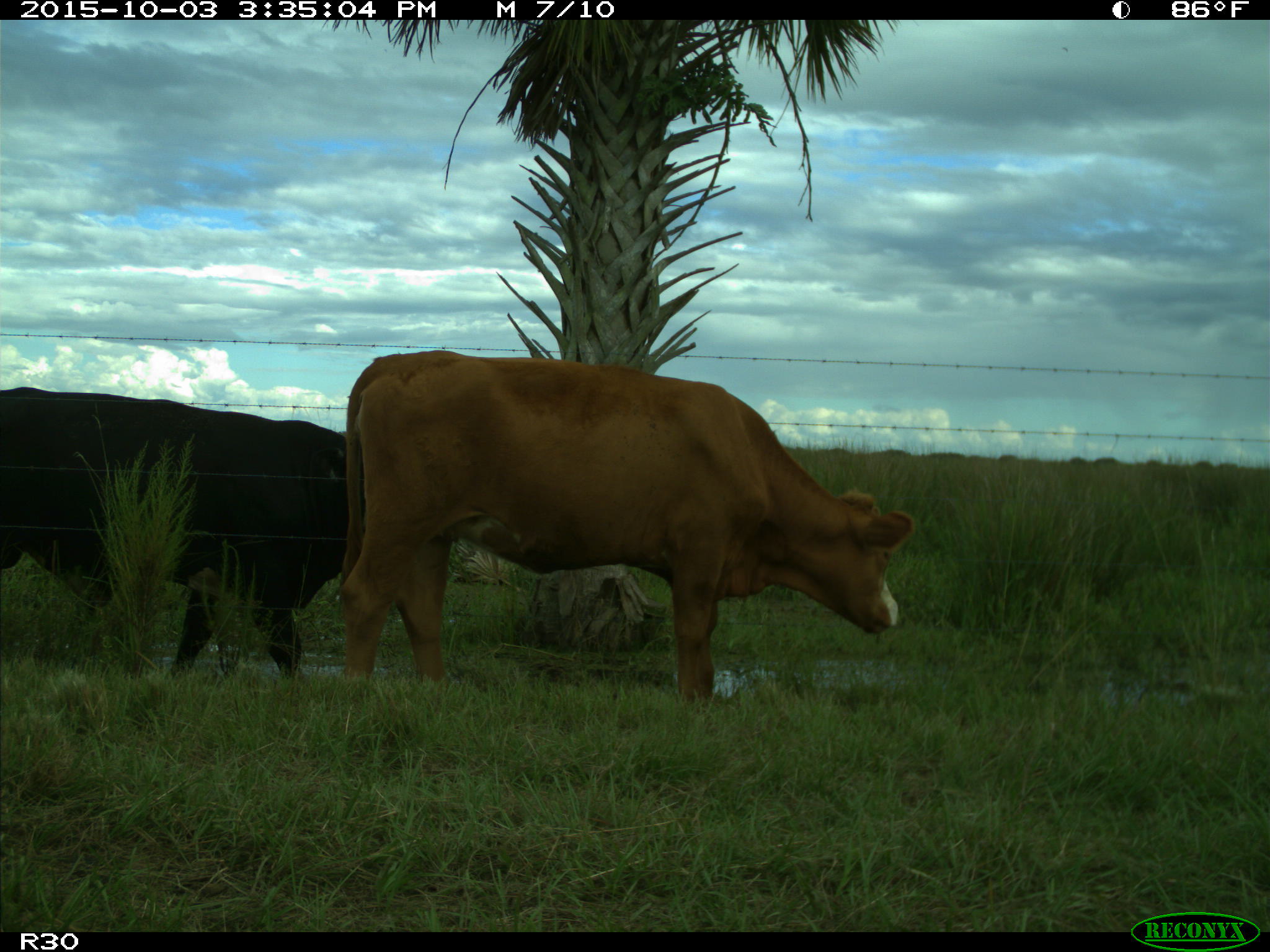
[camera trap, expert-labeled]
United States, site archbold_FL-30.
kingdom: Animalia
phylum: Chordata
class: Mammalia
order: Artiodactyla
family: Bovidae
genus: Bos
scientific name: Bos taurus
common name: domestic cow